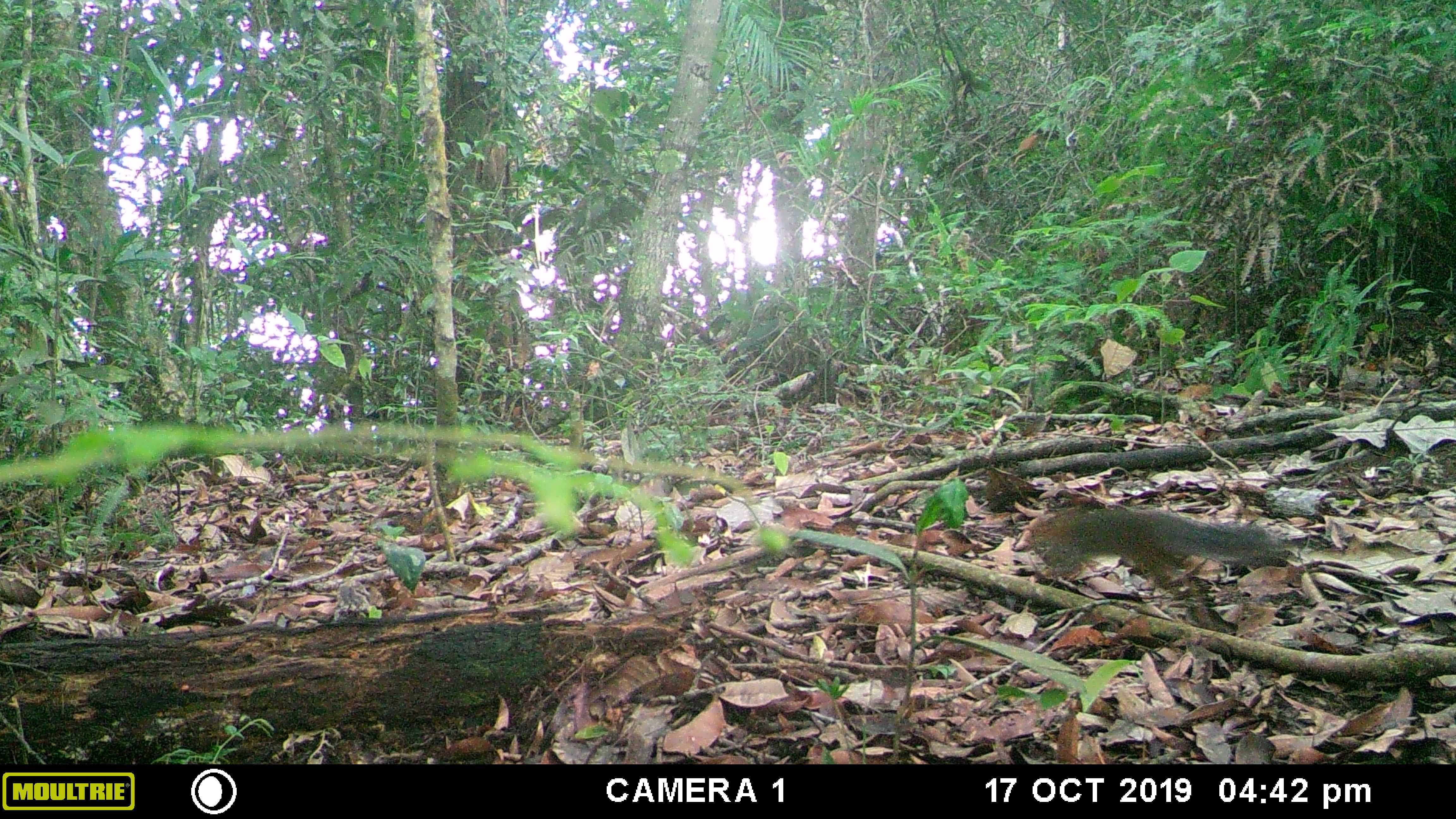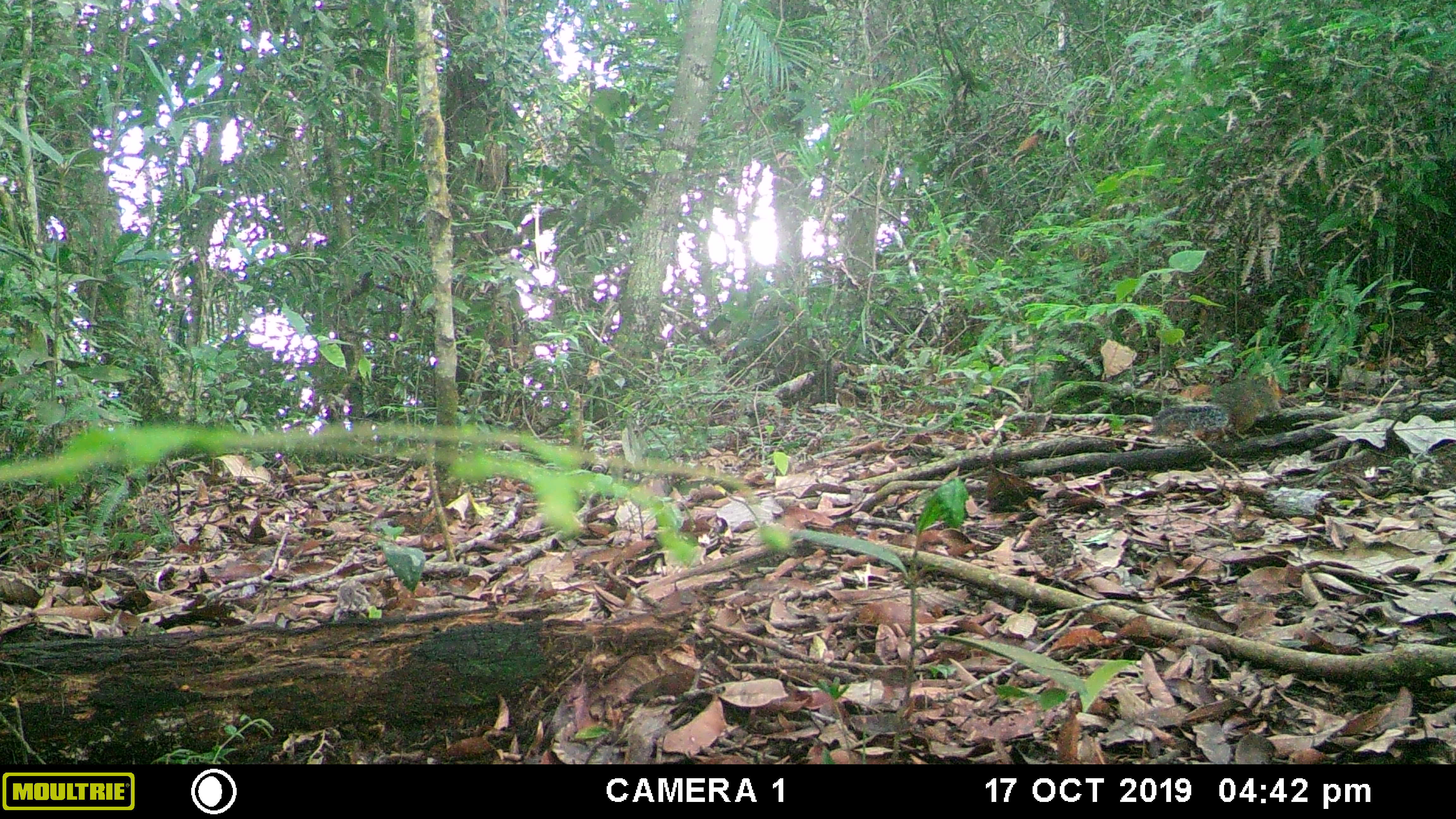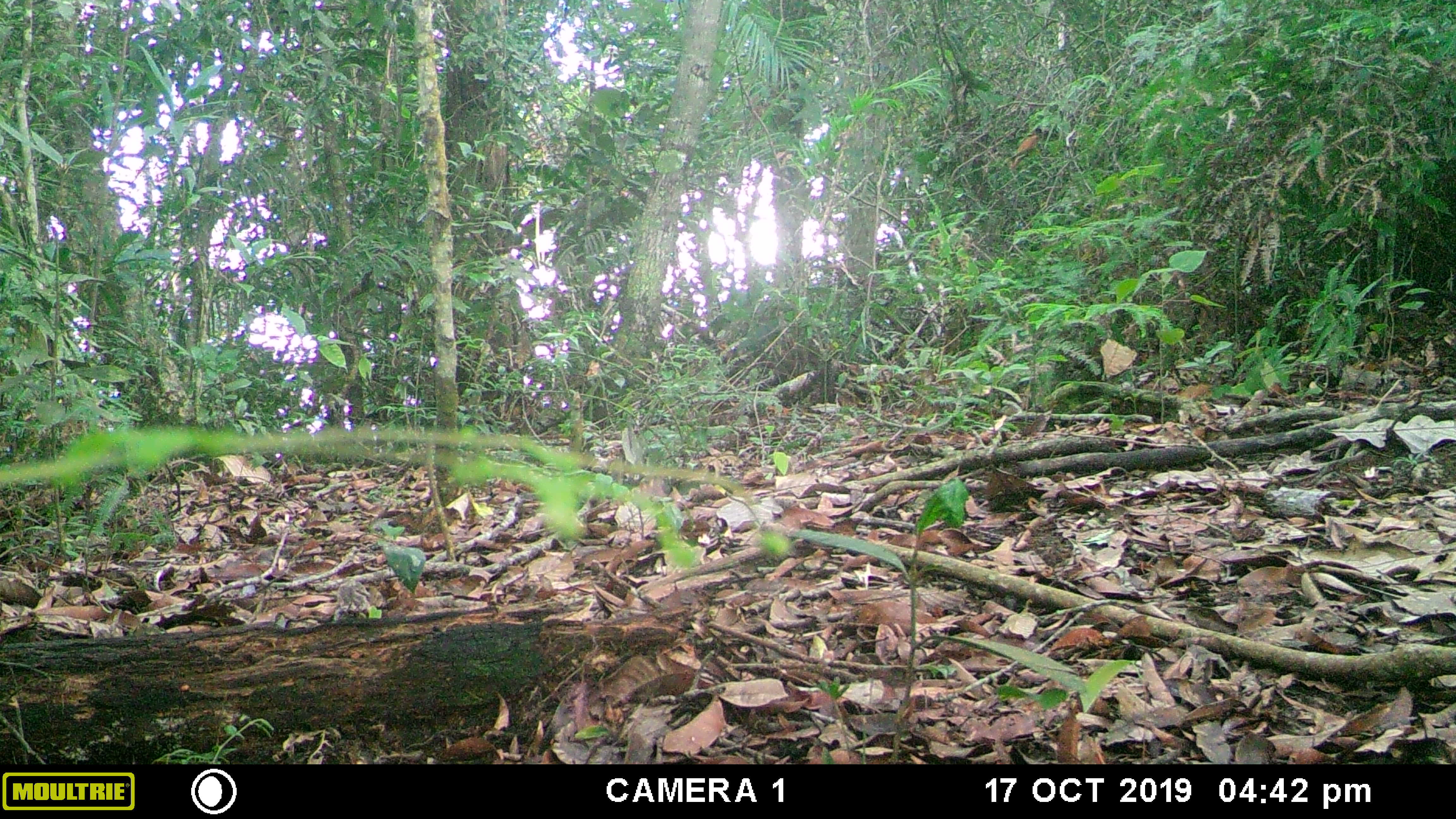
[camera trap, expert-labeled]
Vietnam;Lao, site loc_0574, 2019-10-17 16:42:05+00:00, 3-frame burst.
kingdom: Animalia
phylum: Chordata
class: Mammalia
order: Rodentia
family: Sciuridae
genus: Dremomys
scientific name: Dremomys rufigenis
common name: red-cheeked squirrel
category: red cheeked squirrel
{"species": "red cheeked squirrel (red-cheeked squirrel) (Dremomys rufigenis)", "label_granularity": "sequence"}